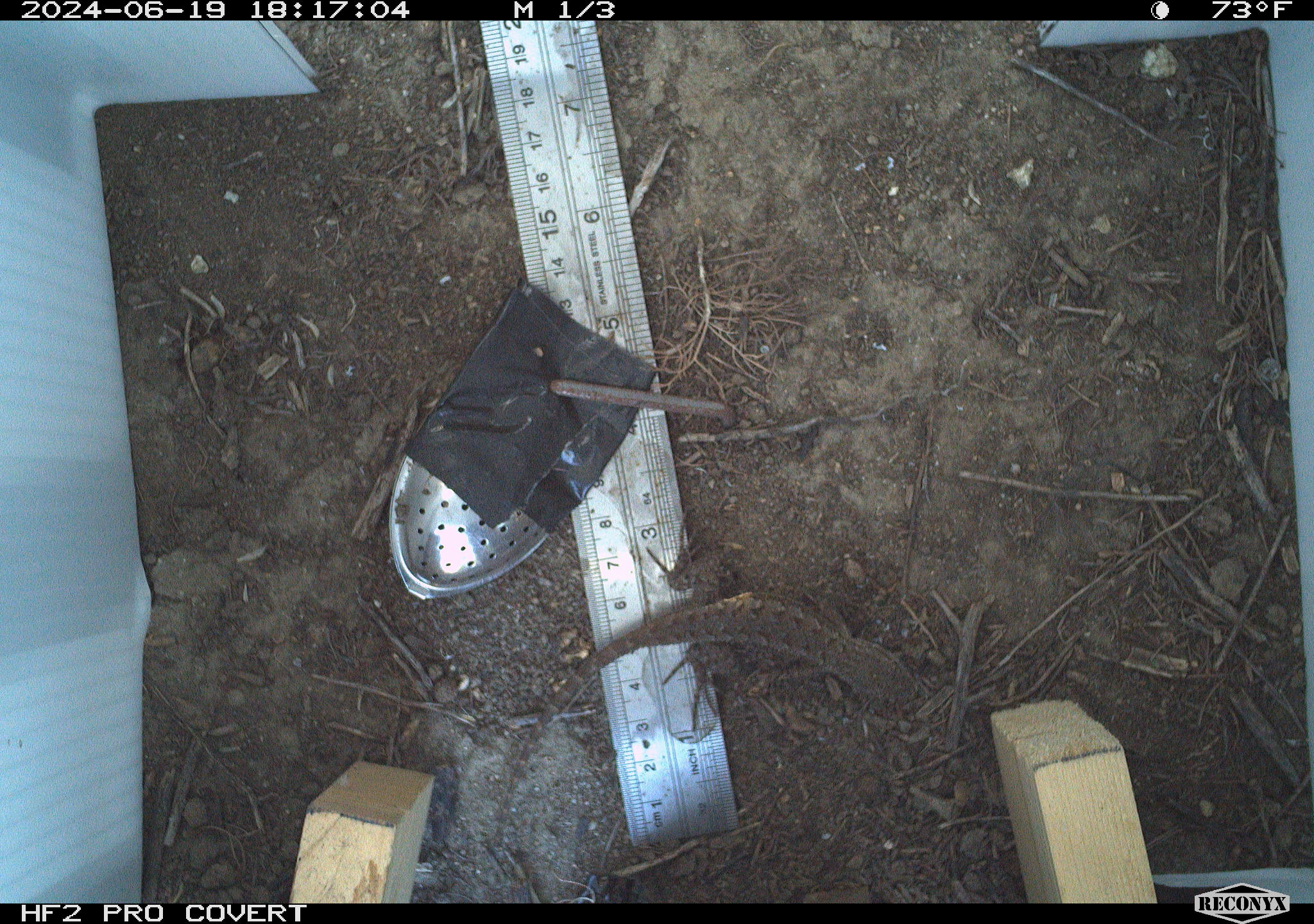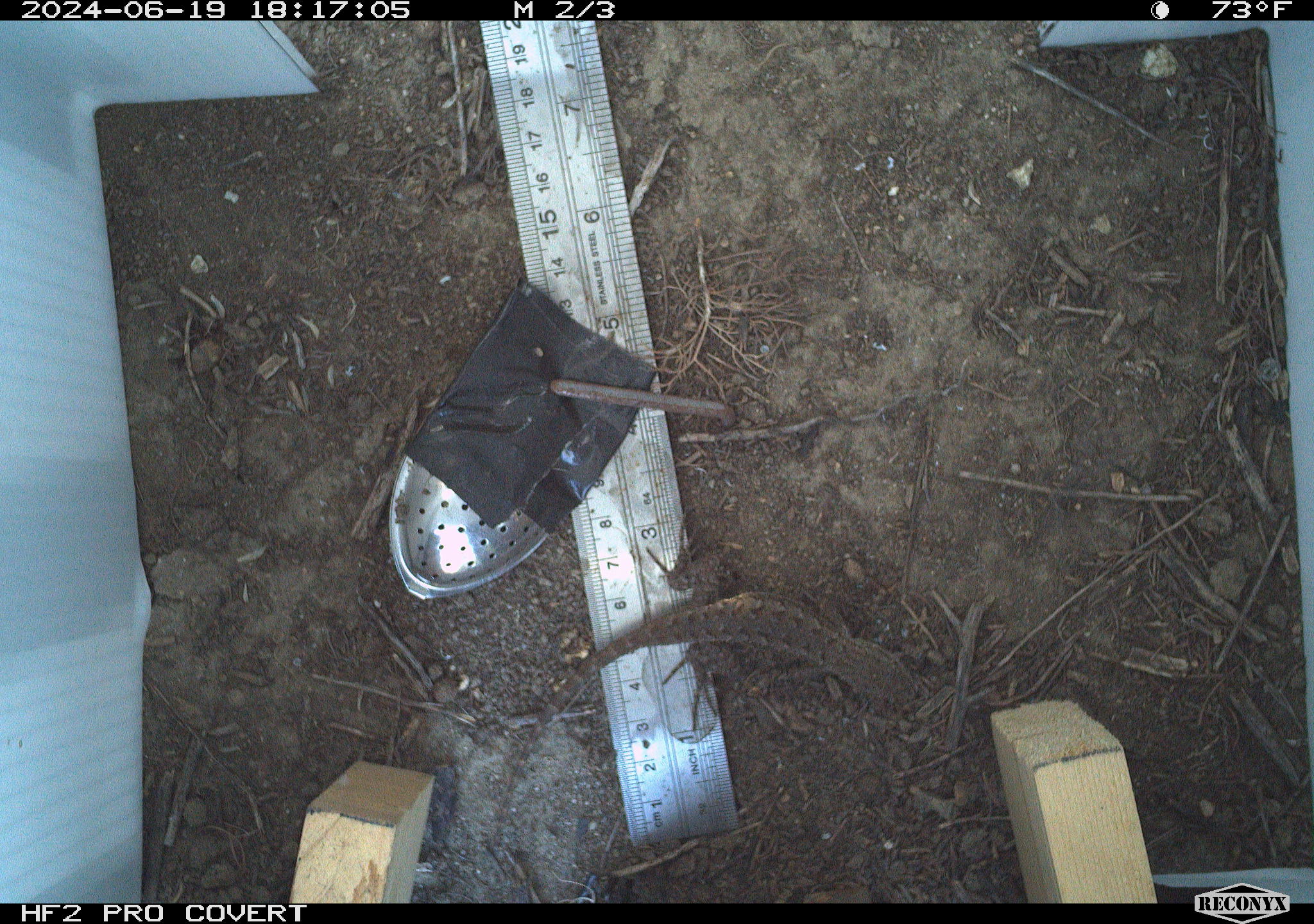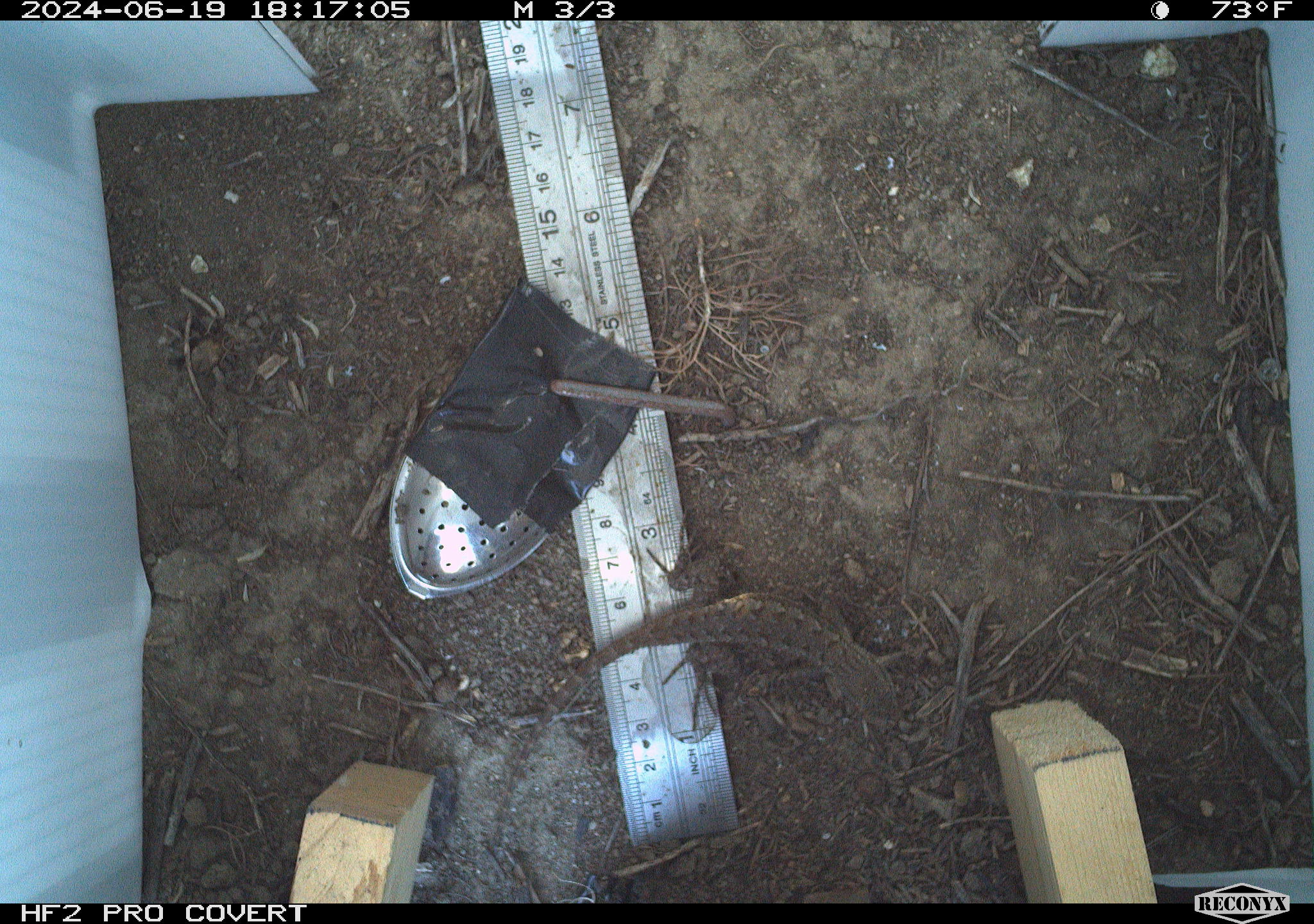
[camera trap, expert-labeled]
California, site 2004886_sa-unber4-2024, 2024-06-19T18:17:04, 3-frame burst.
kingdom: Animalia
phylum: Chordata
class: Reptilia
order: Squamata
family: Phrynosomatidae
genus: Sceloporus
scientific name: Sceloporus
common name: spiny lizards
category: sceloporus species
Sceloporus species (spiny lizards) (Sceloporus).